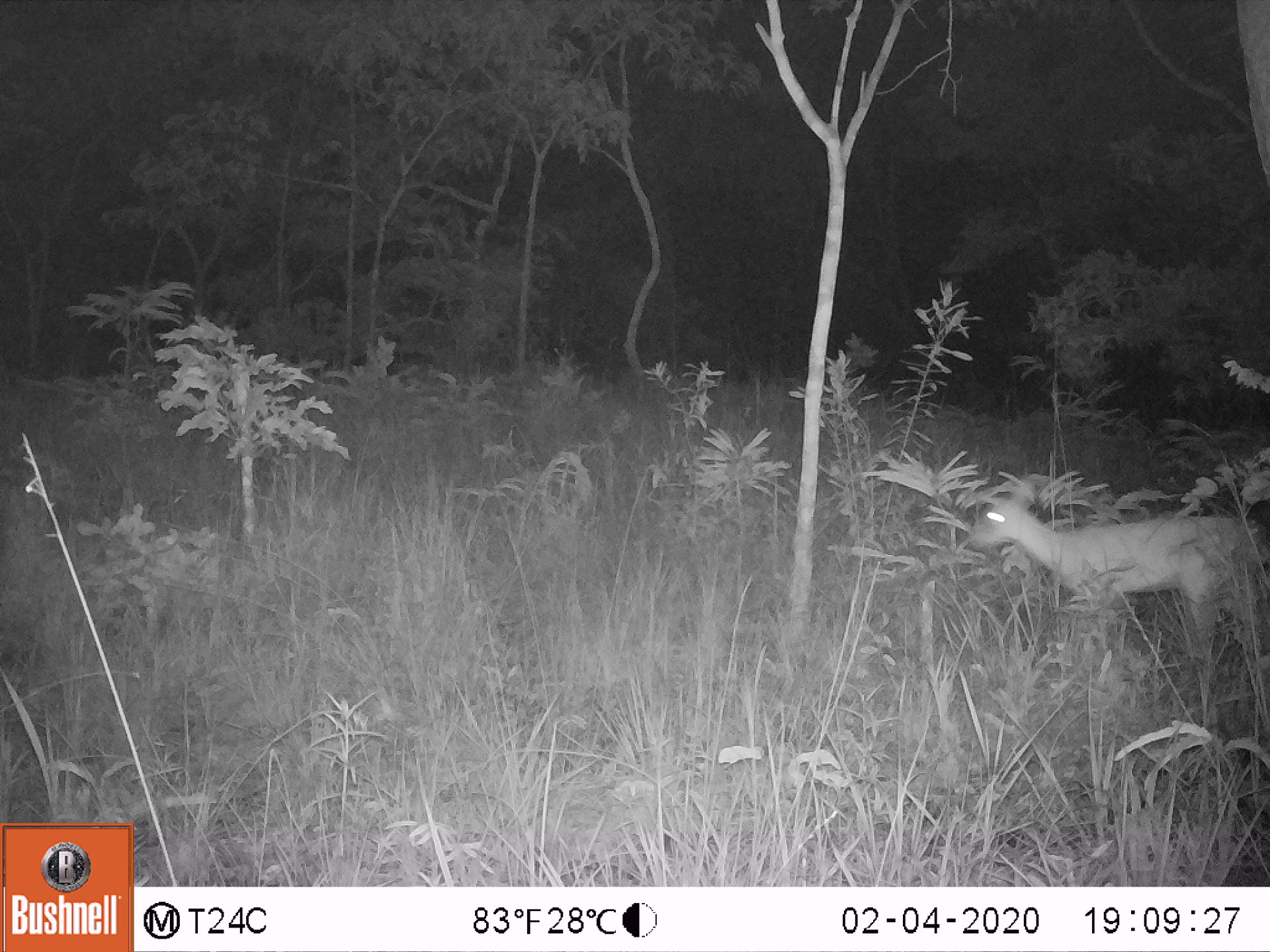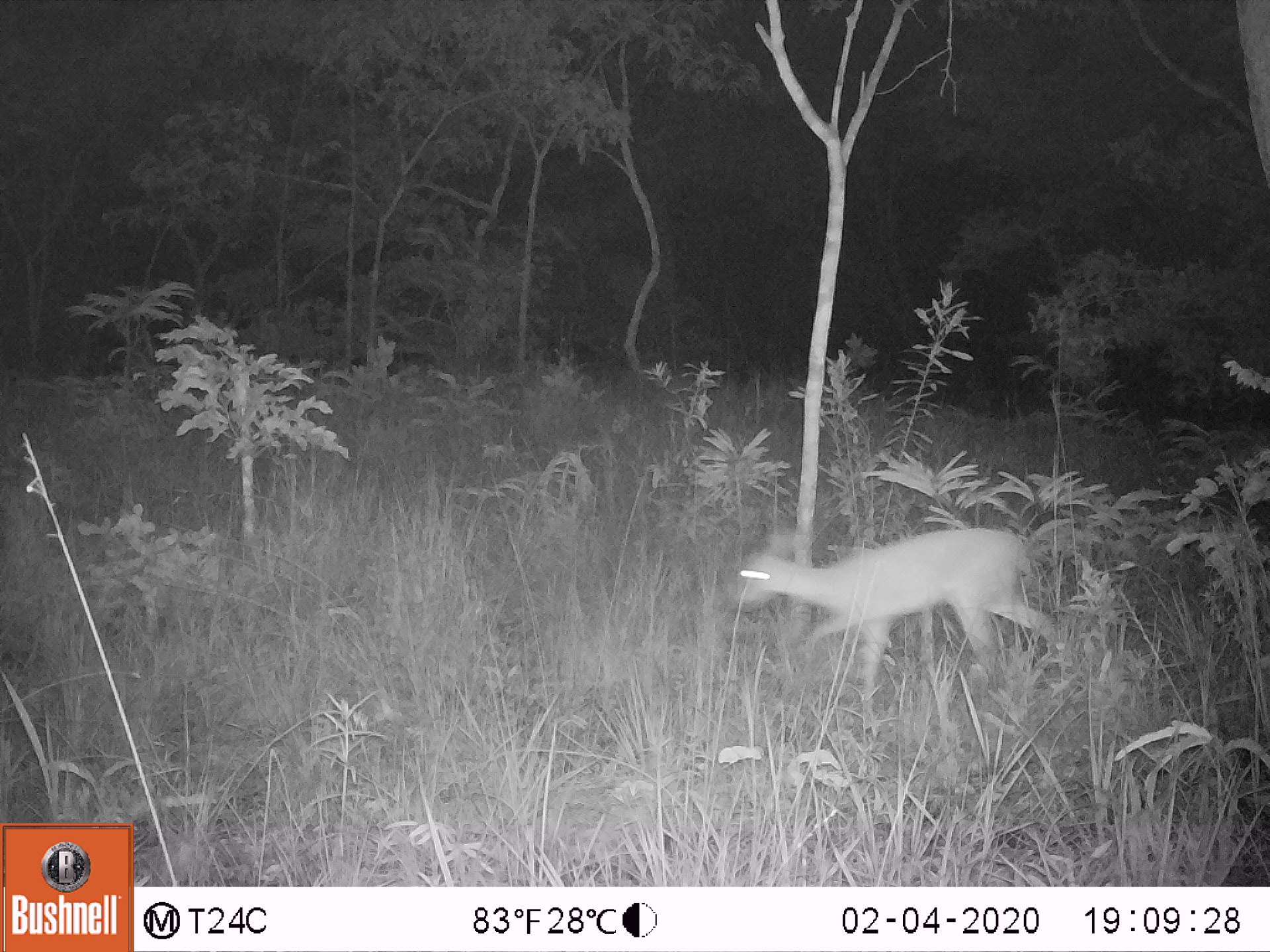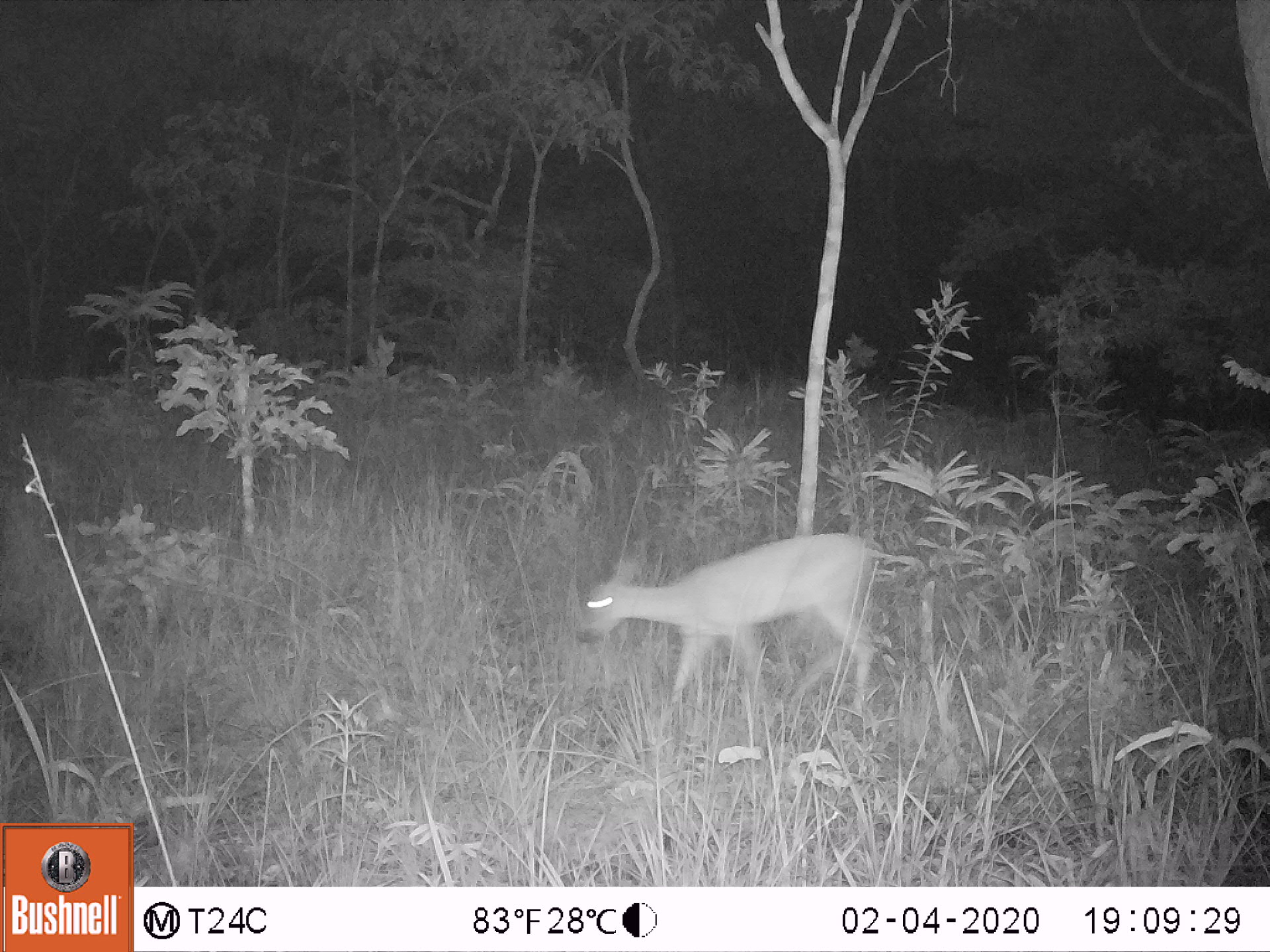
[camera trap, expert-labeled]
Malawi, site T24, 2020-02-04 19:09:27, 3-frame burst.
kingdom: Animalia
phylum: Chordata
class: Mammalia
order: Artiodactyla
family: Bovidae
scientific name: Antilopinae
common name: small antelope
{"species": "small antelope (Antilopinae)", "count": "1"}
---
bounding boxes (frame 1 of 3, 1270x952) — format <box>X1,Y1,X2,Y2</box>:
small antelope: <box>955,474,1267,665</box>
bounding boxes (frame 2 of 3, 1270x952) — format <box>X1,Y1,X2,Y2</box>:
small antelope: <box>716,504,1071,728</box>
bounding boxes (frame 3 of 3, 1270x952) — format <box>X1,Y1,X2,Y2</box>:
small antelope: <box>566,525,884,745</box>